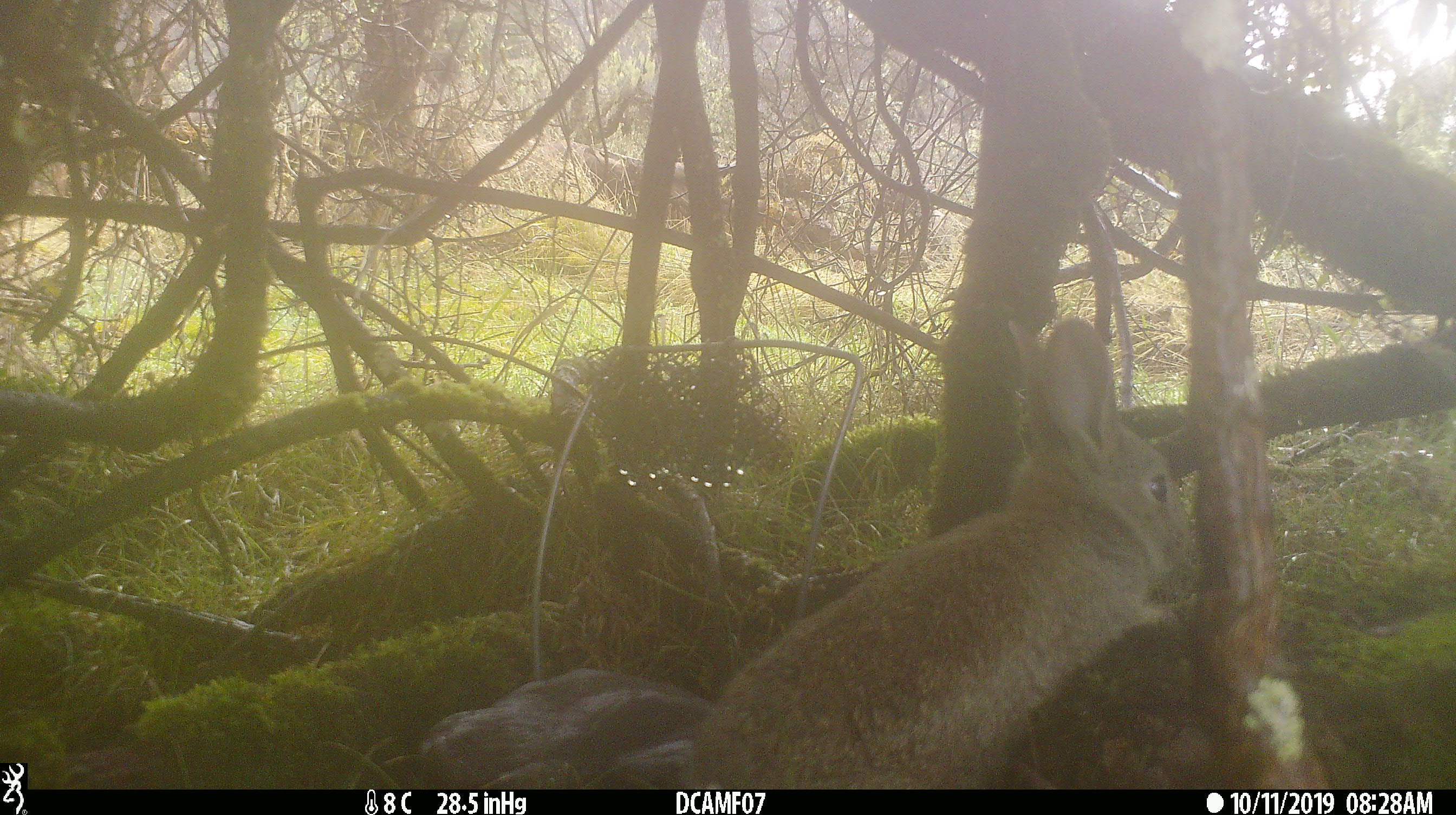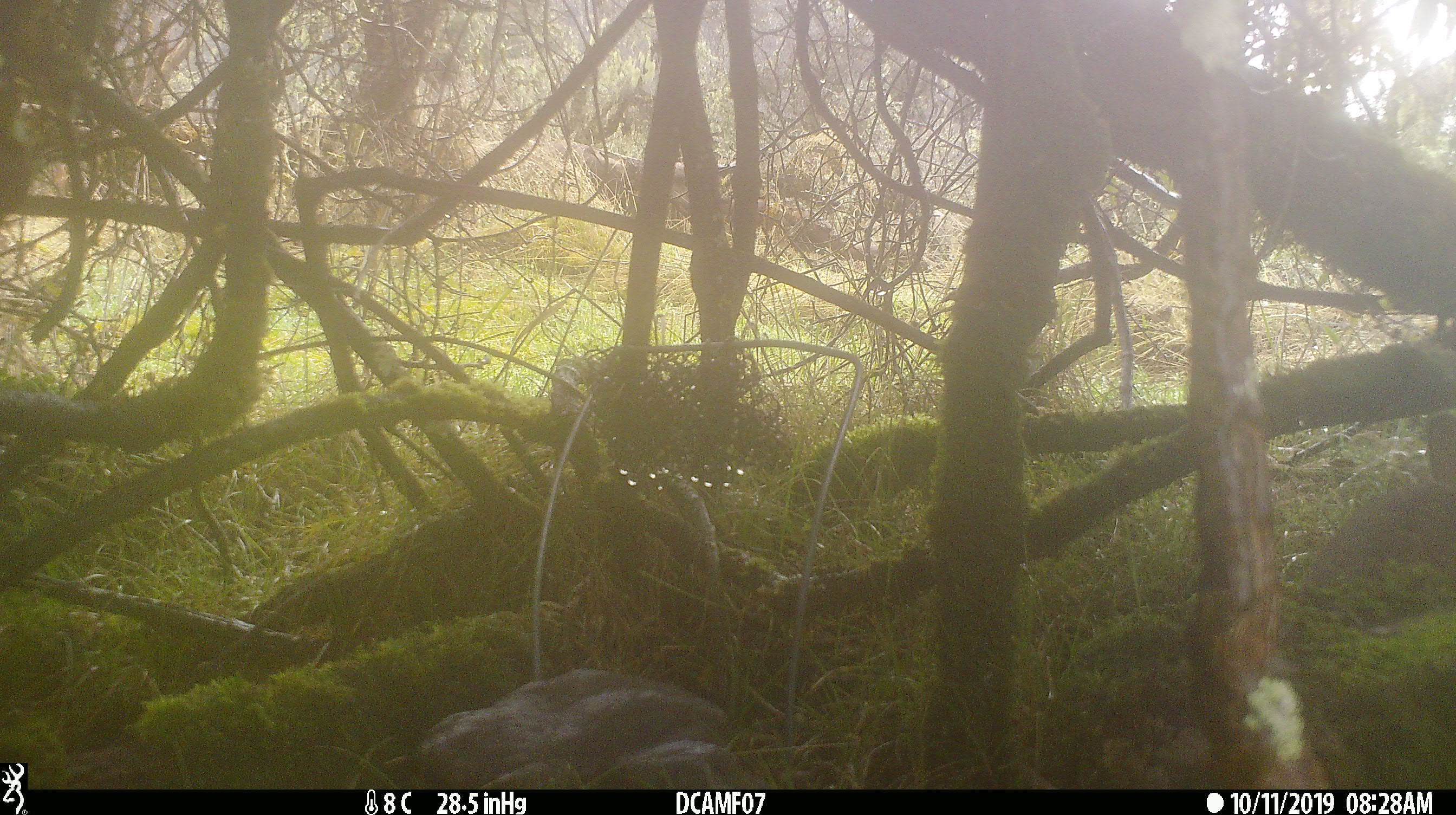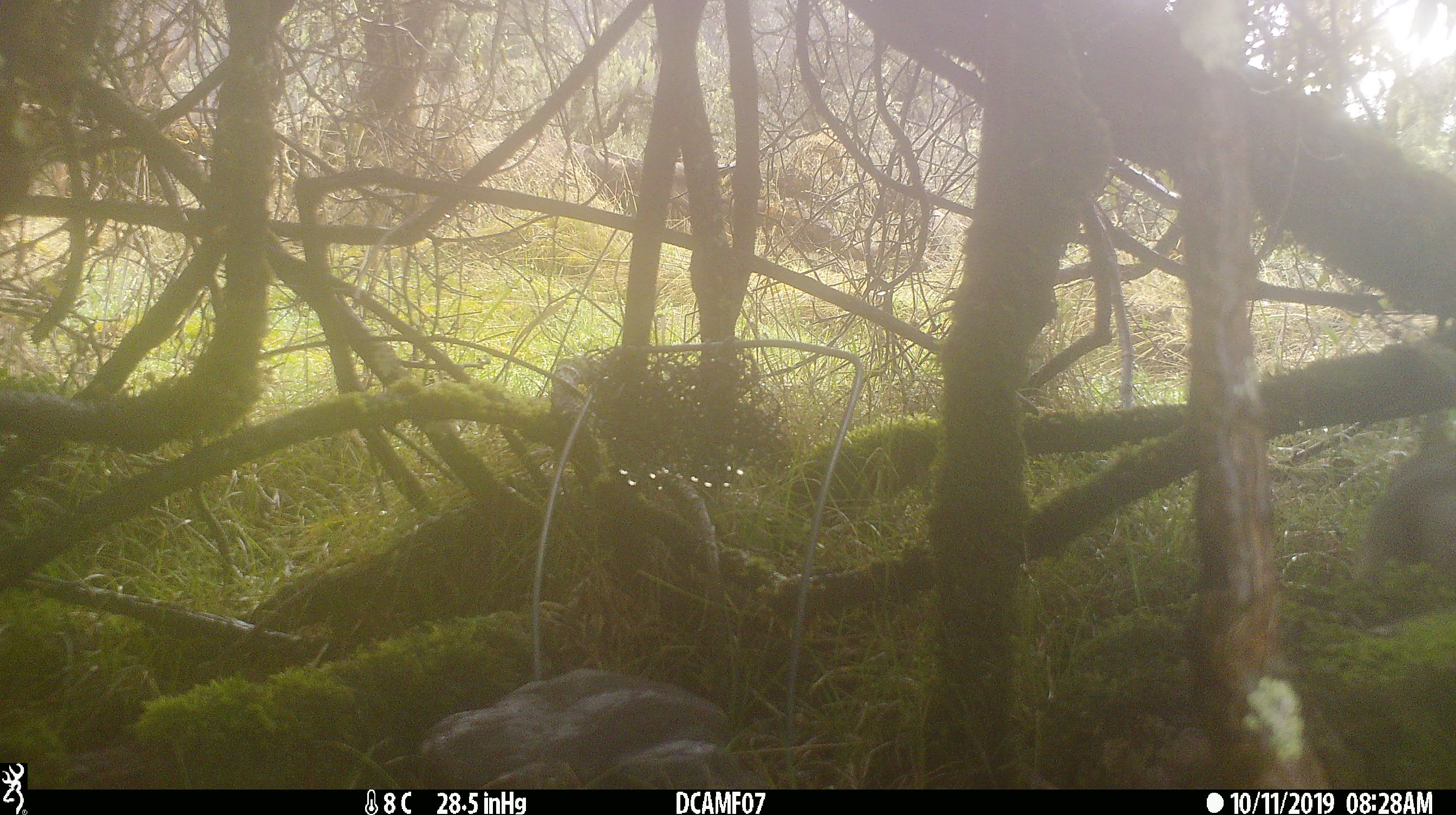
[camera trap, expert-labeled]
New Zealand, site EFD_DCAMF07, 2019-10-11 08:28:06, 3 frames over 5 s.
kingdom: Animalia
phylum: Chordata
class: Mammalia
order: Lagomorpha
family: Leporidae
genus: Oryctolagus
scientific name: Oryctolagus cuniculus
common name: european rabbit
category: rabbit